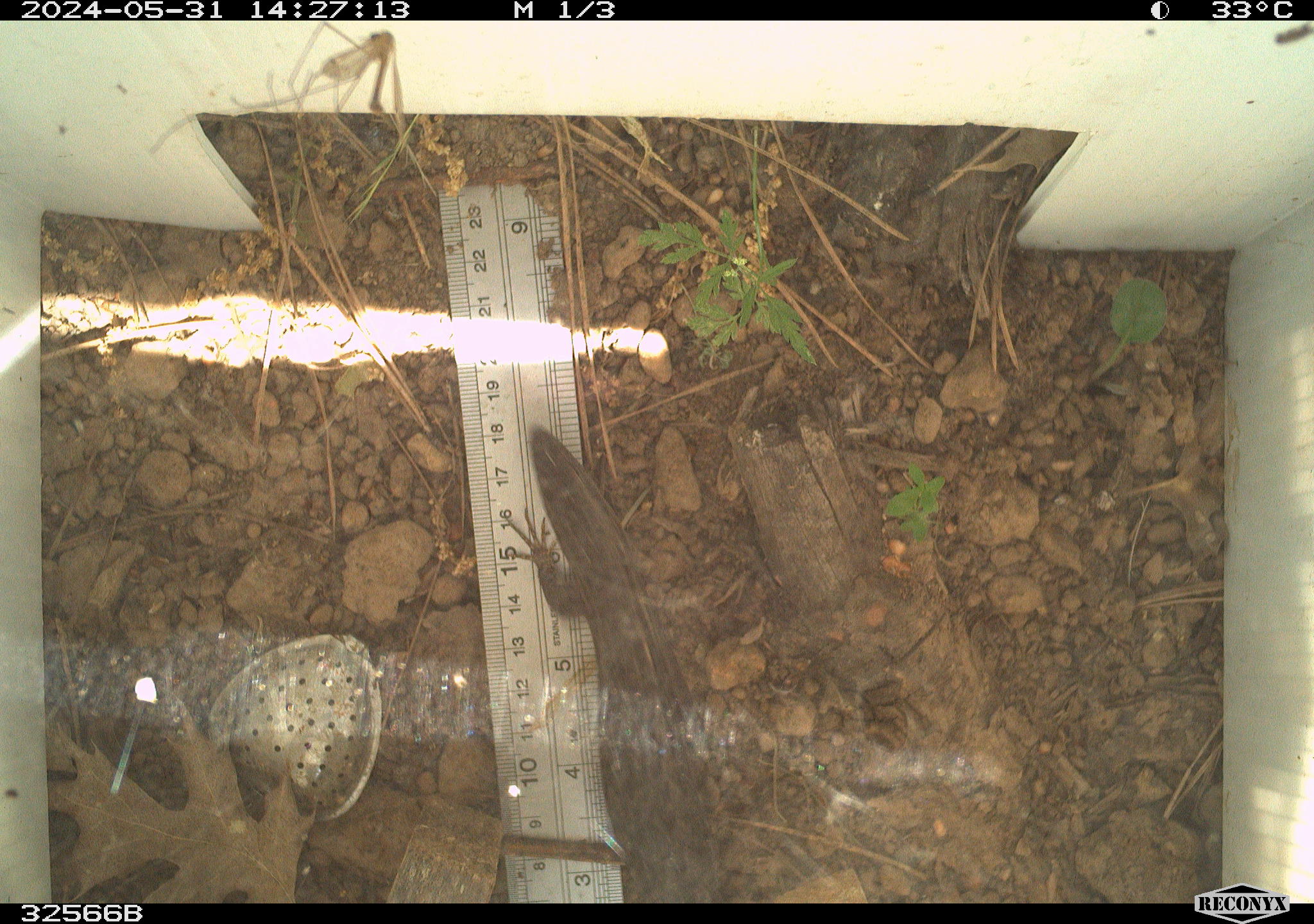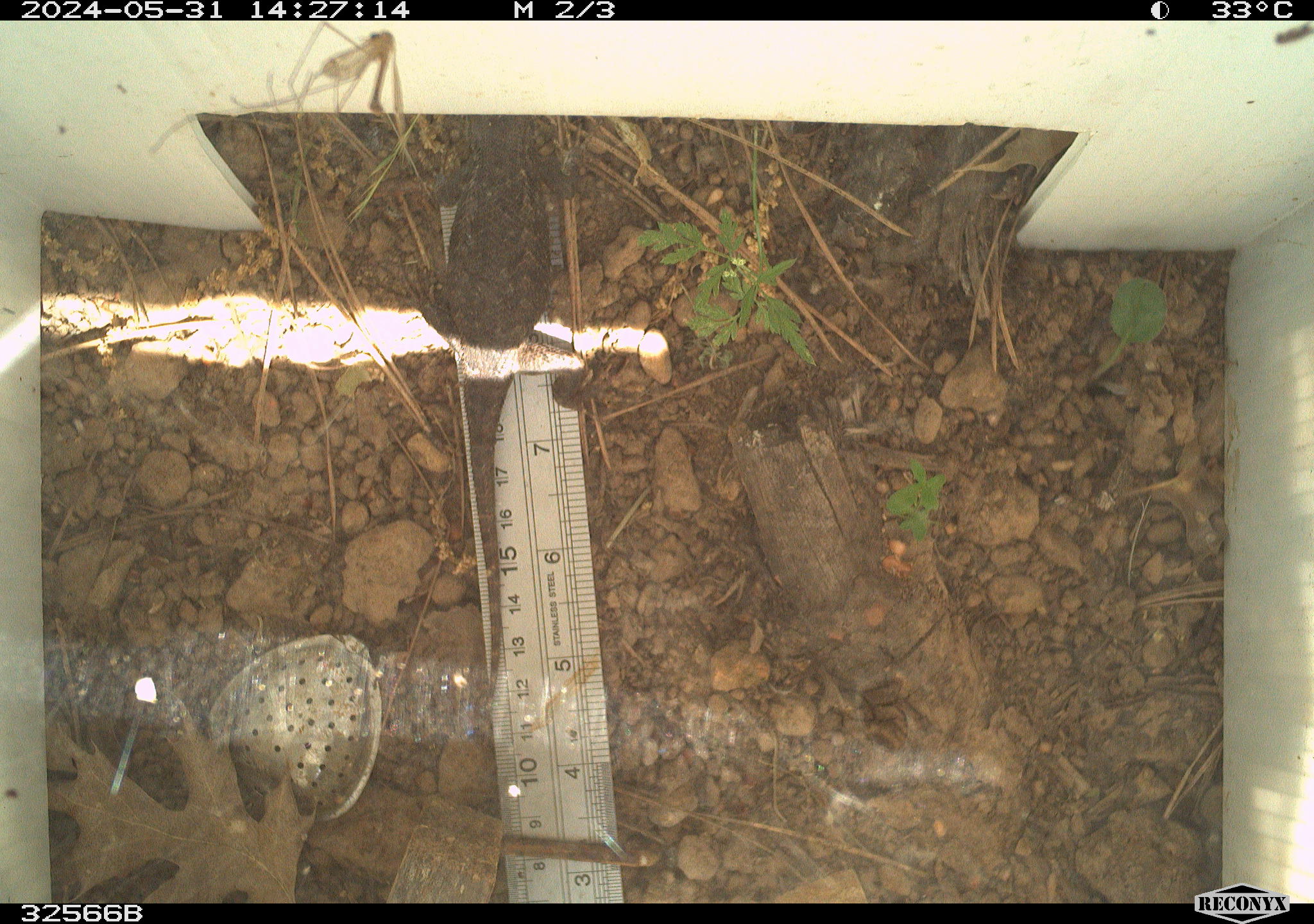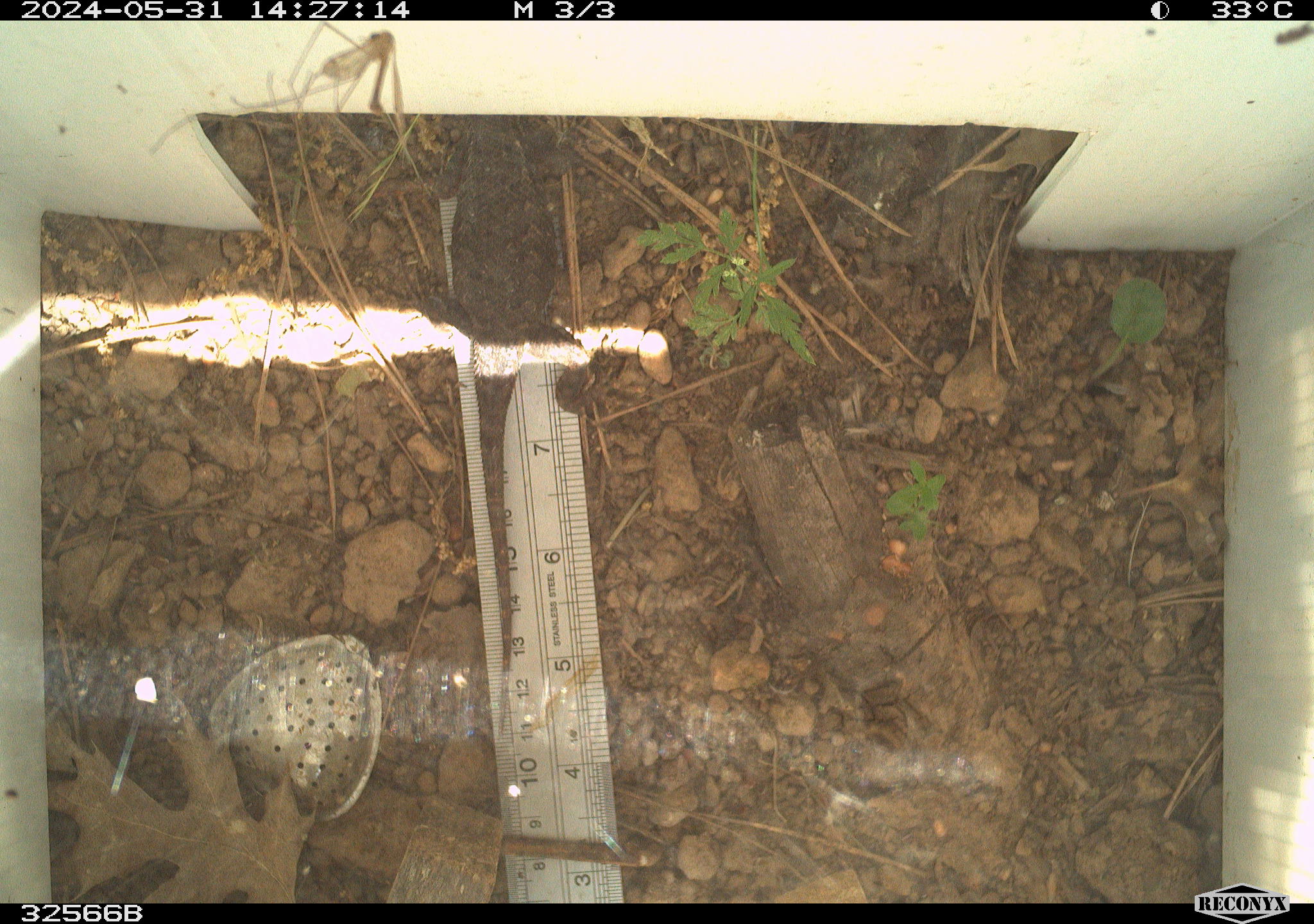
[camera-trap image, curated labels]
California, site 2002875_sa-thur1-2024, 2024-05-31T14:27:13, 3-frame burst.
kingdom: Animalia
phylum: Chordata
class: Reptilia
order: Squamata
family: Phrynosomatidae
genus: Sceloporus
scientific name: Sceloporus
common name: spiny lizards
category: sceloporus species